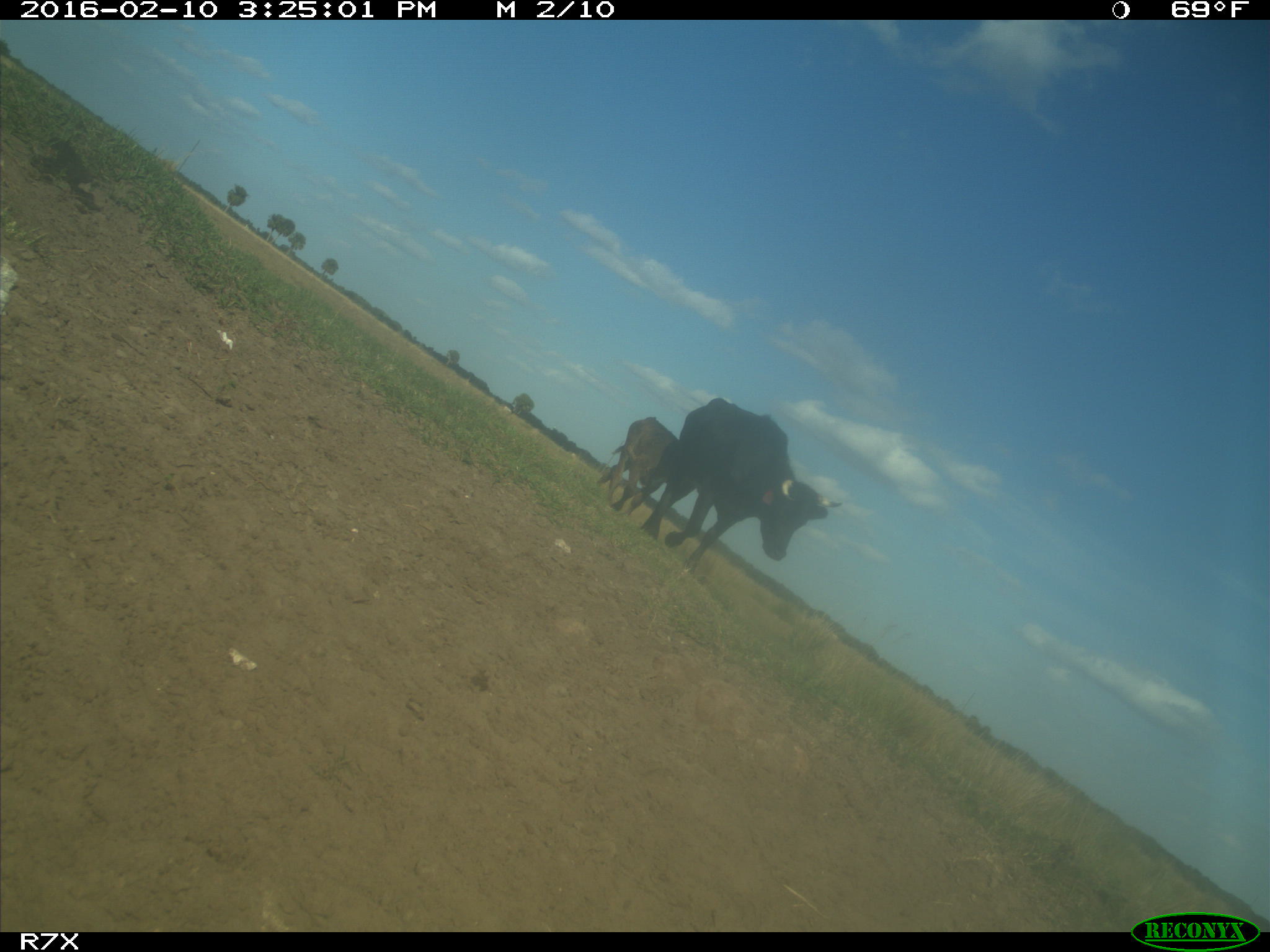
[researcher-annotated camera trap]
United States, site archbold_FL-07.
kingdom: Animalia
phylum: Chordata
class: Mammalia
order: Artiodactyla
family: Bovidae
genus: Bos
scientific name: Bos taurus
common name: domestic cow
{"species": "Bos taurus (domestic cow)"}